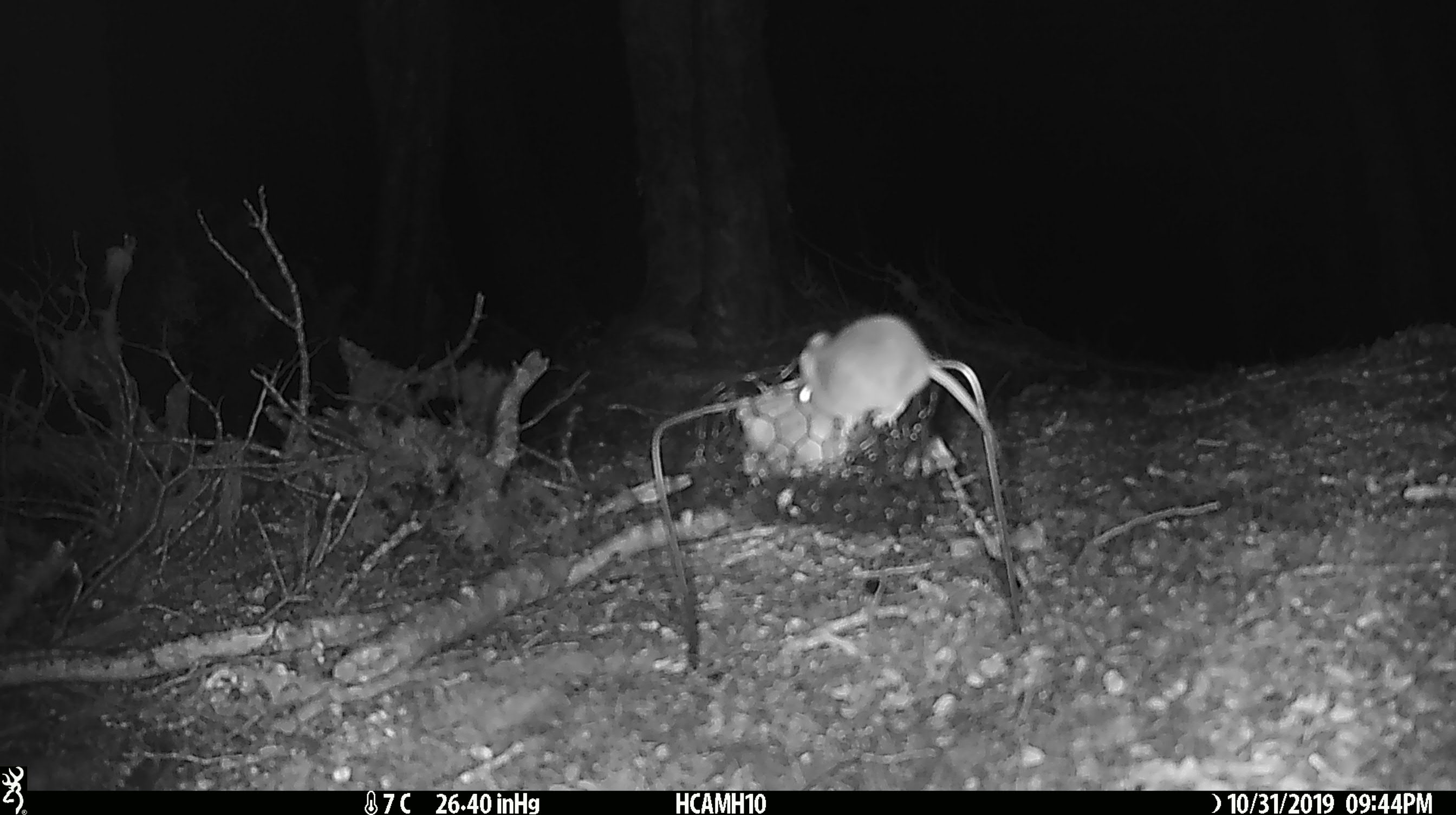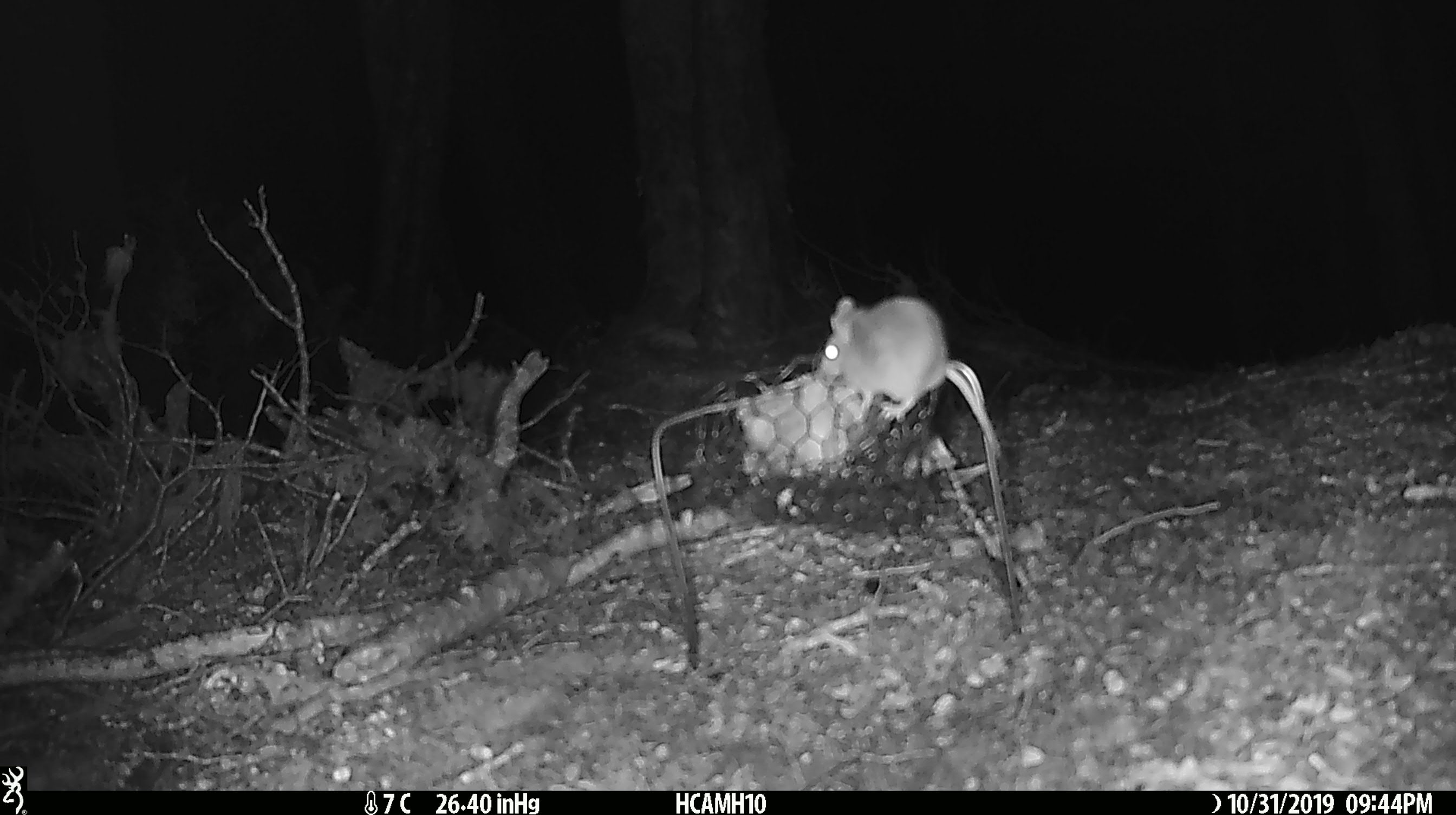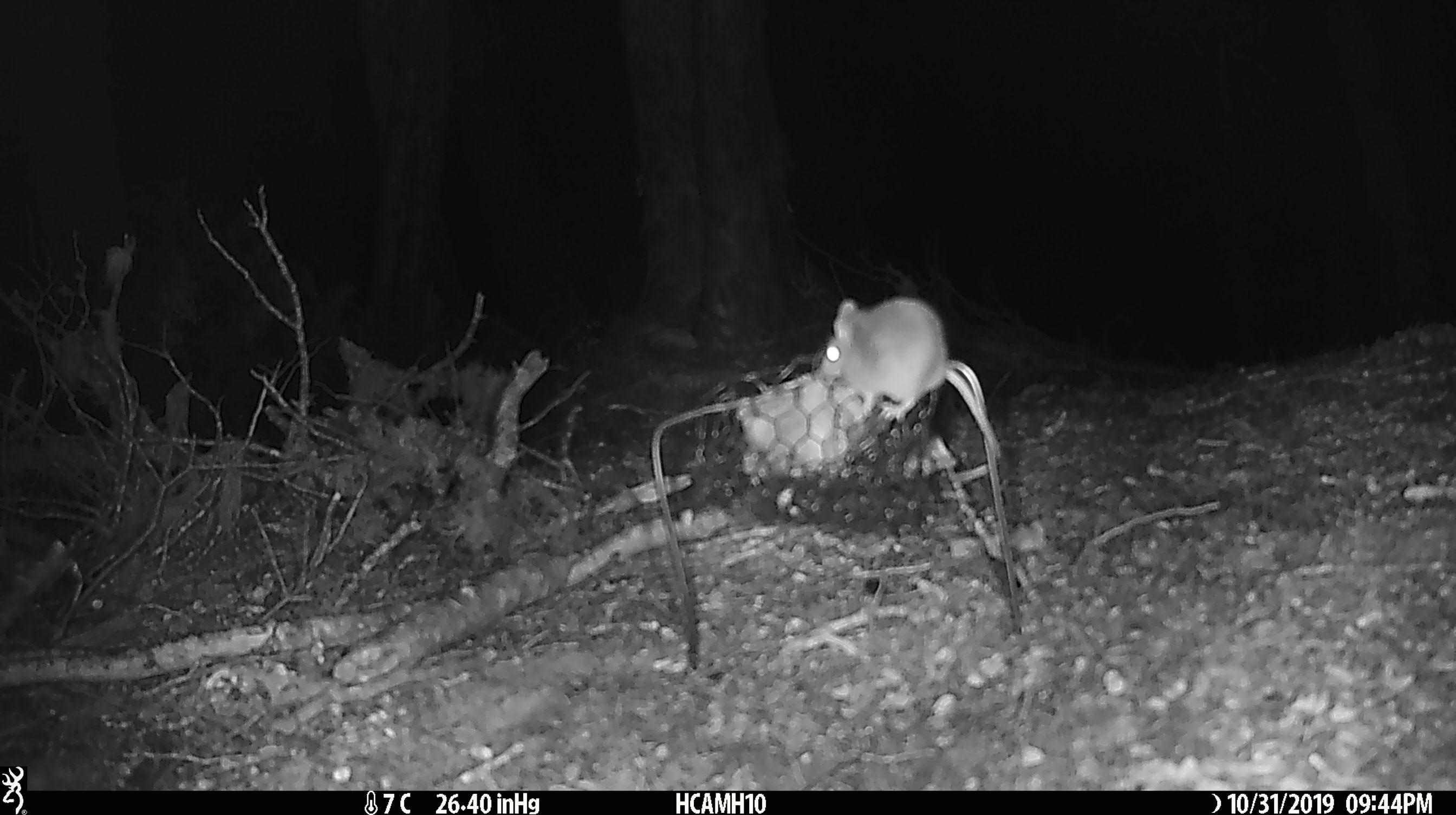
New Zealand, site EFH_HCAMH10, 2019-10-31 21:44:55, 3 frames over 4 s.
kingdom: Animalia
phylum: Chordata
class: Mammalia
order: Rodentia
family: Muridae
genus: Mus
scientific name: Mus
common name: mouse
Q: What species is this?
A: Mouse (Mus).